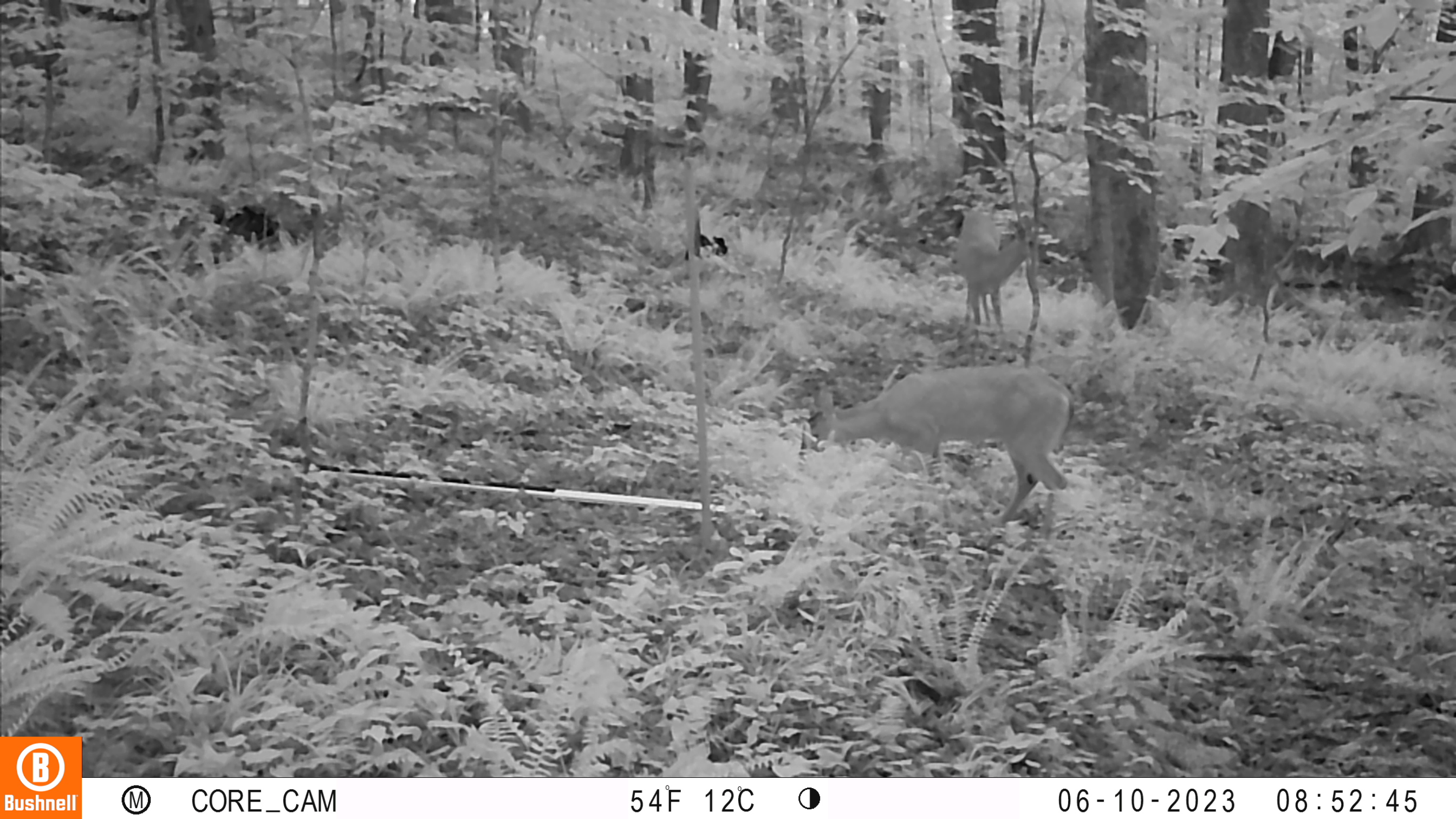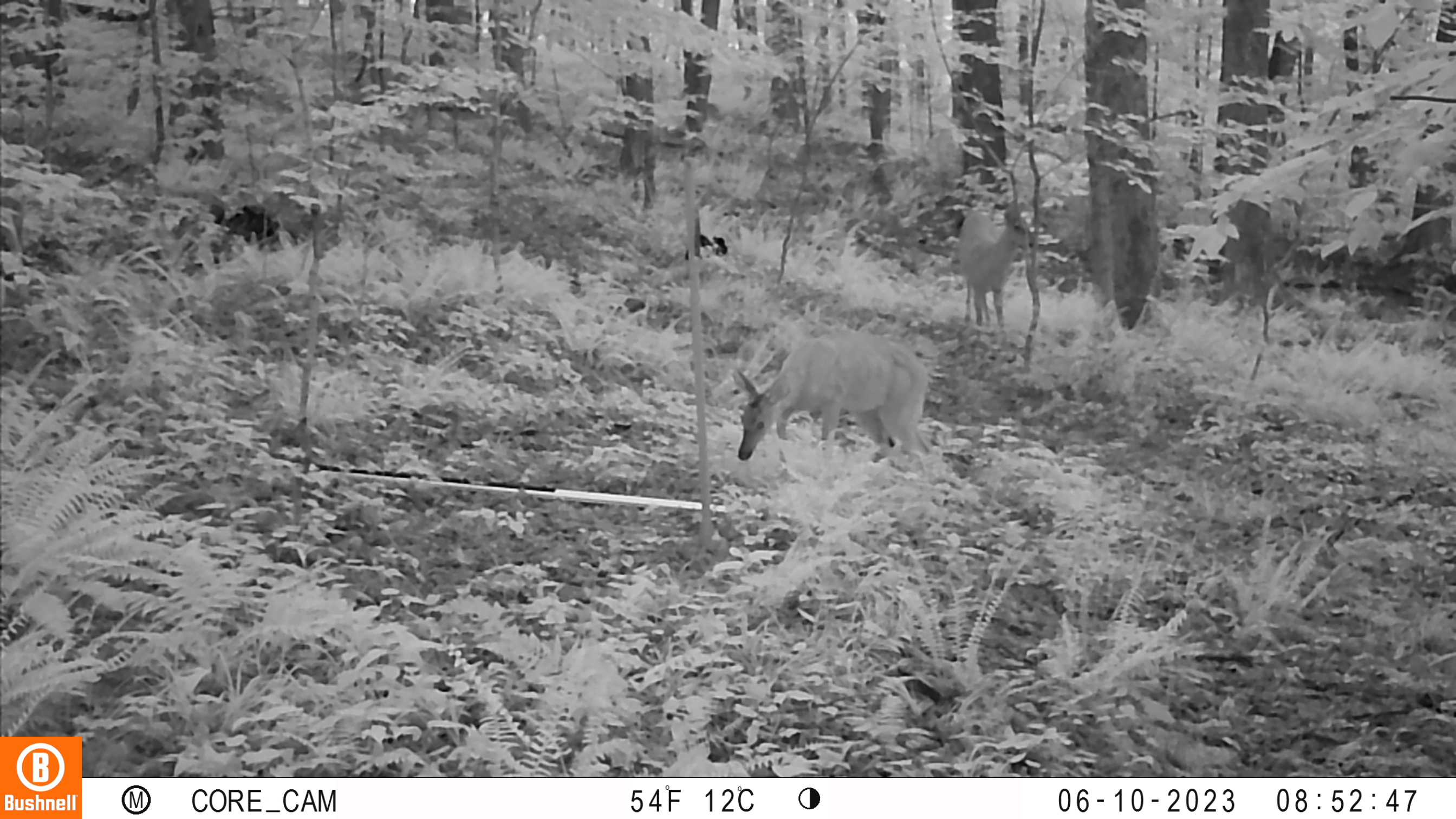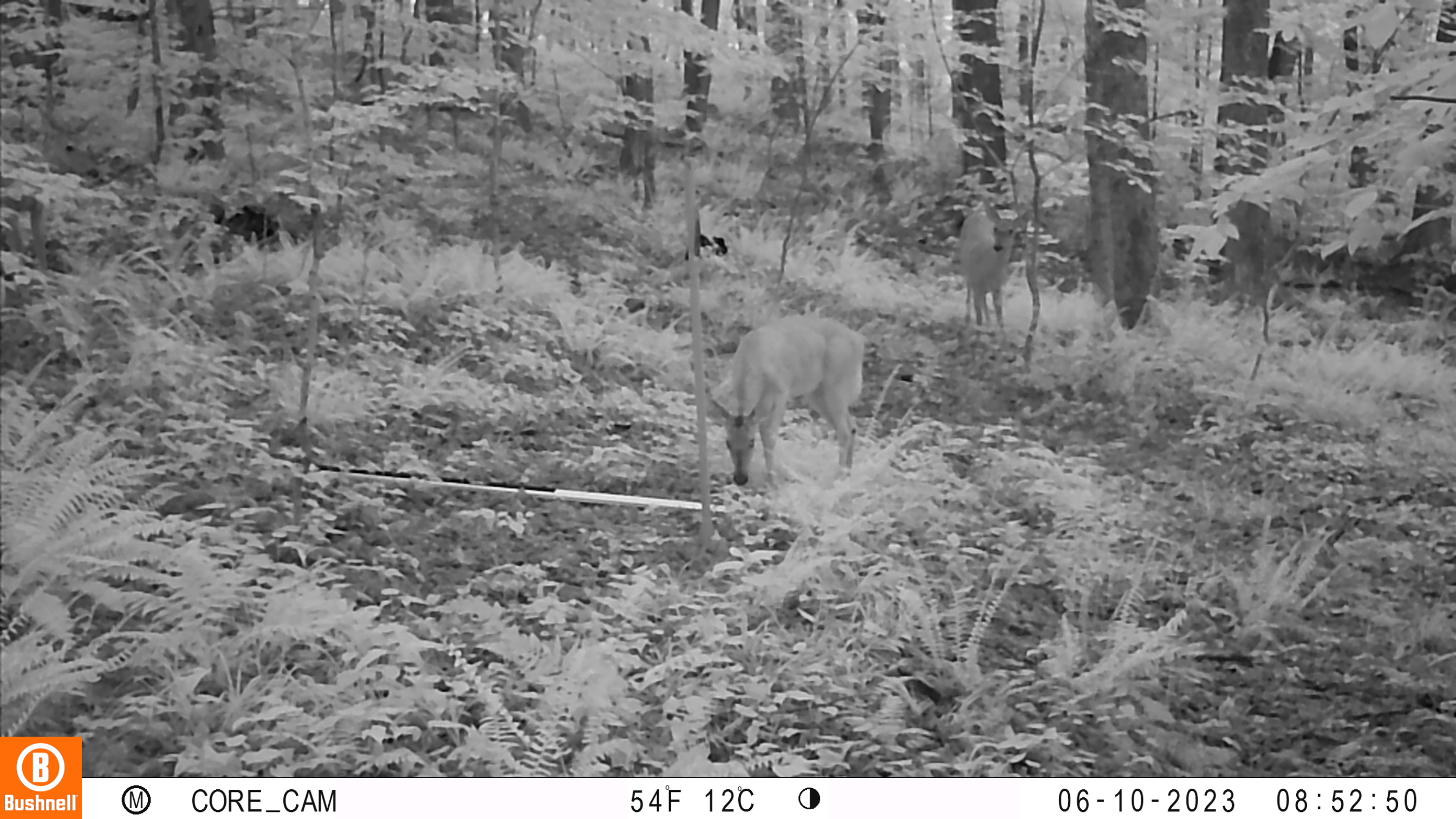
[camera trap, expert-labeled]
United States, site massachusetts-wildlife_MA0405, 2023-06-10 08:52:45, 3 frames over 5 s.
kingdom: Animalia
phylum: Chordata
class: Mammalia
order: Artiodactyla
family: Cervidae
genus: Odocoileus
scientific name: Odocoileus virginianus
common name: white-tailed deer